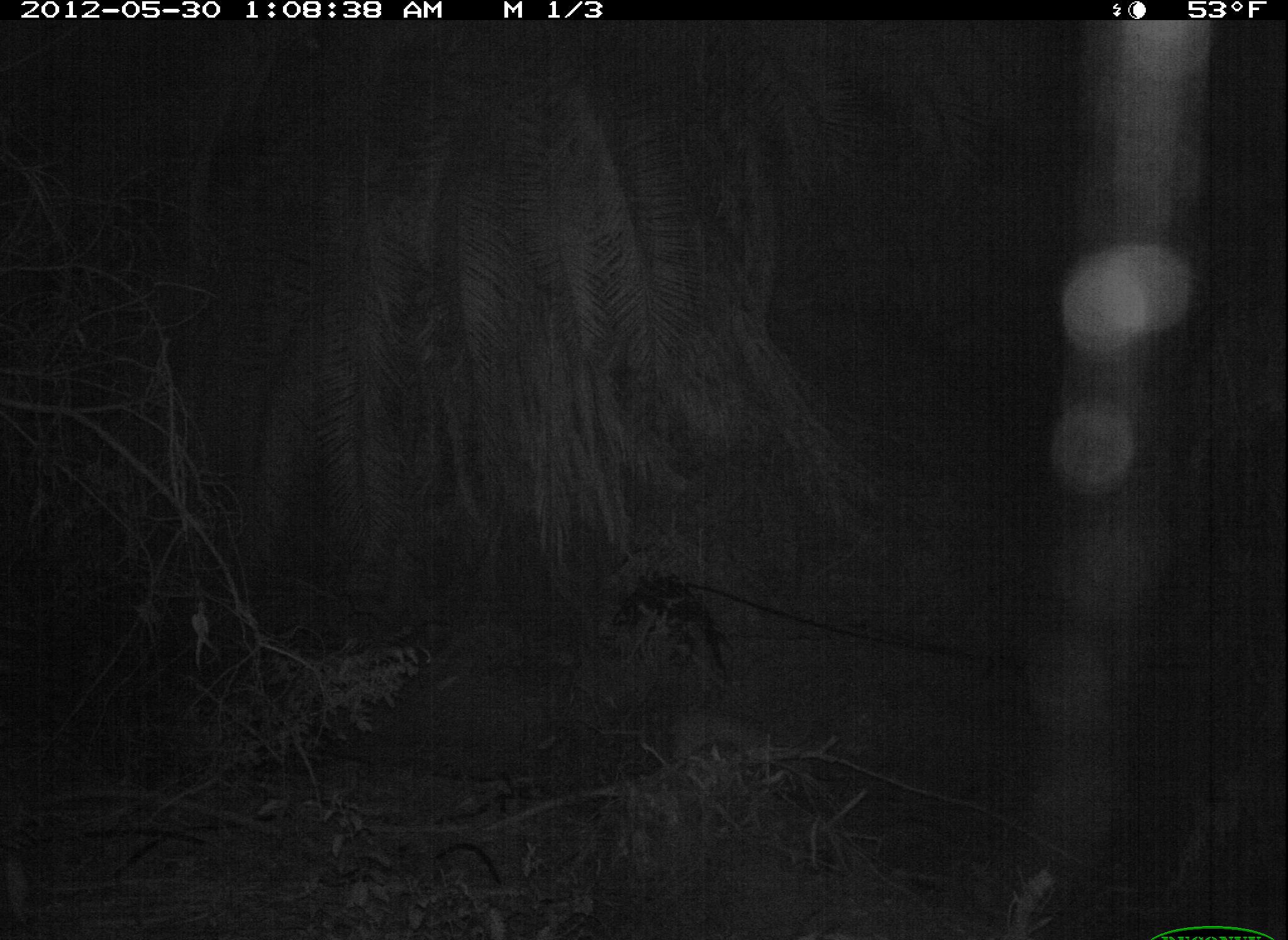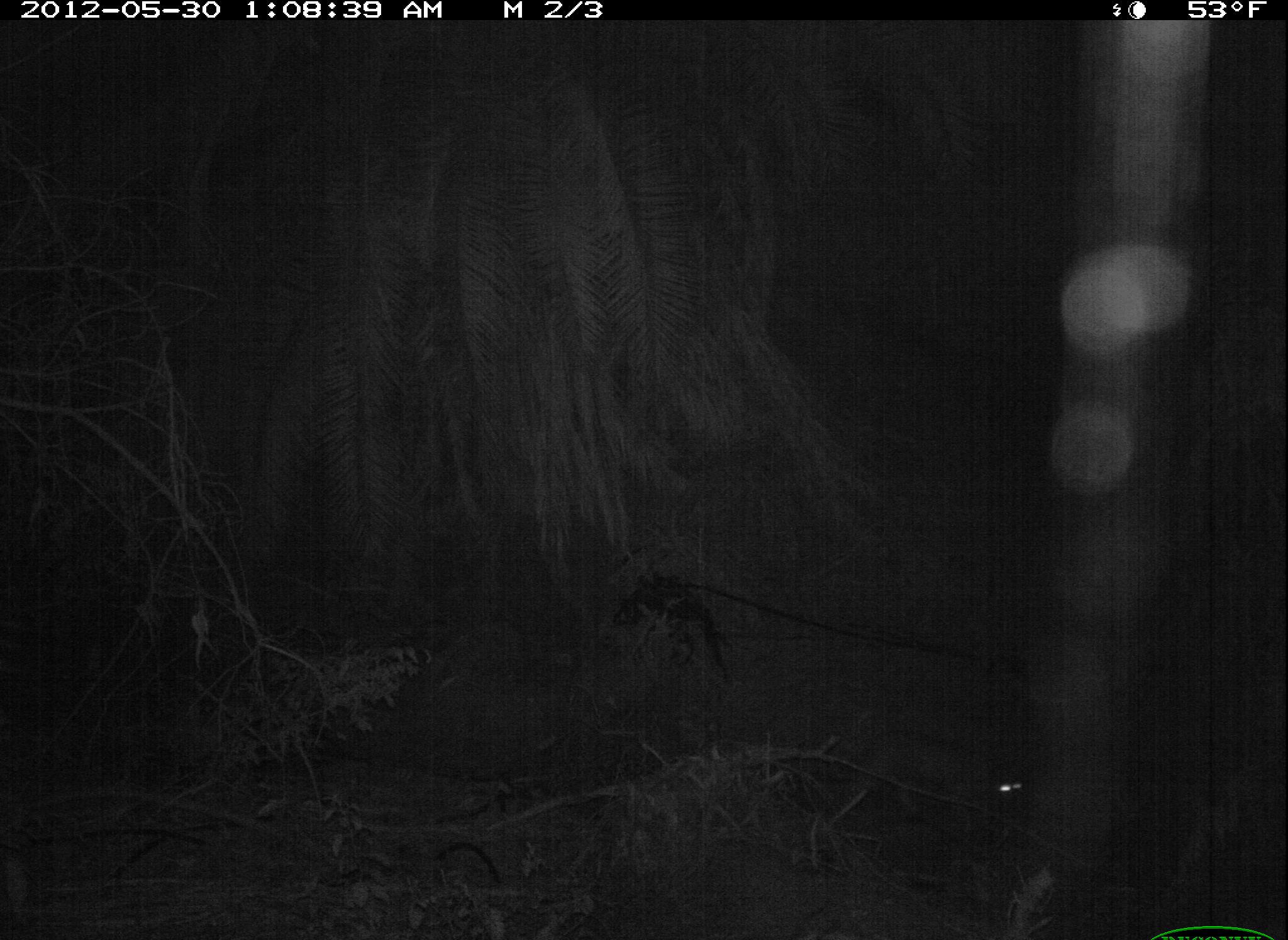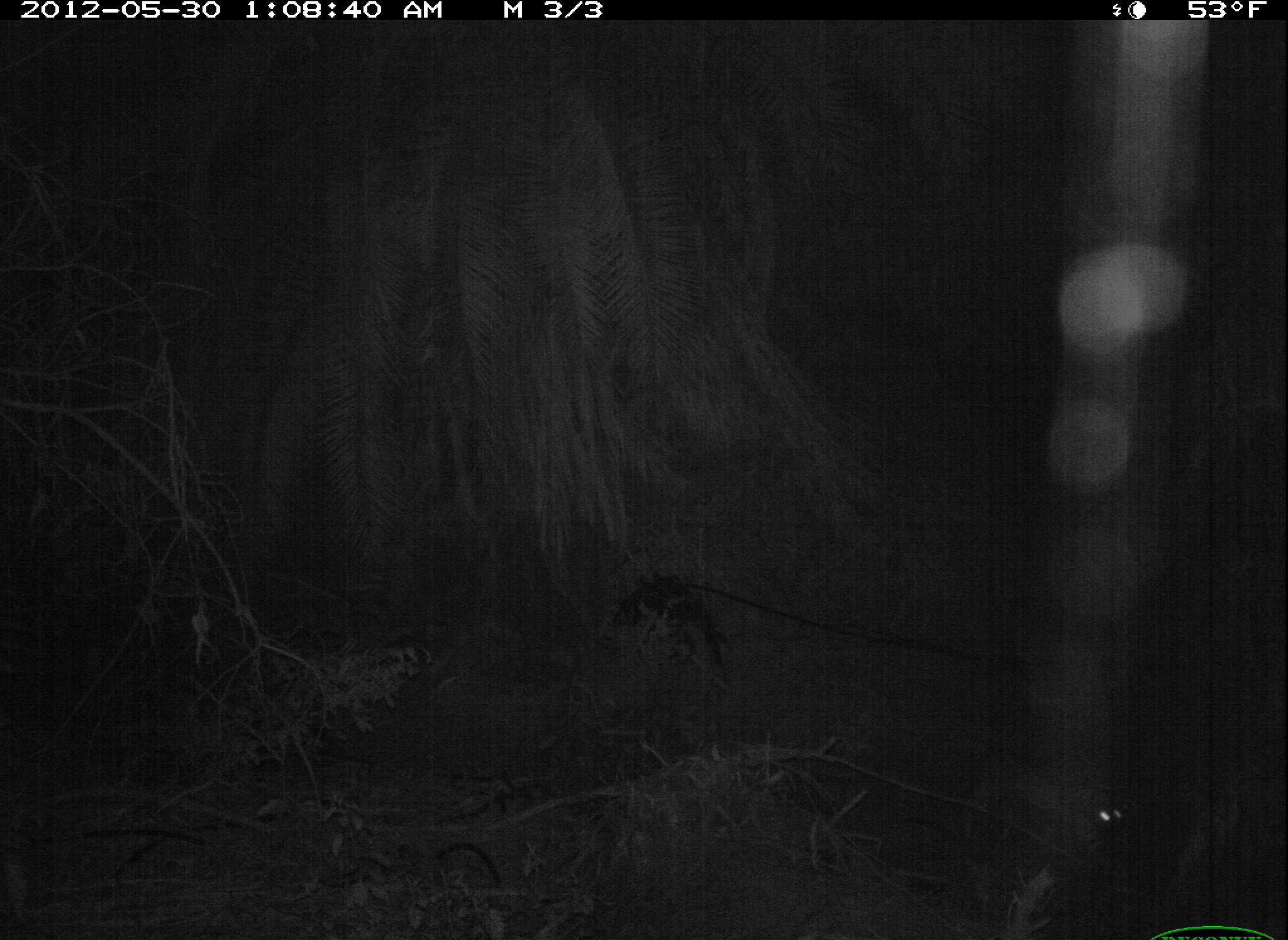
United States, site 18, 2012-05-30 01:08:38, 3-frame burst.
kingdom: Animalia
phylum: Chordata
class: Mammalia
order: Carnivora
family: Felidae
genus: Lynx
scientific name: Lynx rufus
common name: bobcat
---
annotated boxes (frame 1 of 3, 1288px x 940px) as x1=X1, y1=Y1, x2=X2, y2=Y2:
bobcat: x1=666, y1=713, x2=770, y2=766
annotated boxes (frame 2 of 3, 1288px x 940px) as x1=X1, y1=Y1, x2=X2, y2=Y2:
bobcat: x1=828, y1=730, x2=1023, y2=822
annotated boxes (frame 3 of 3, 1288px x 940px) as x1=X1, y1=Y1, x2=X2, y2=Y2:
bobcat: x1=963, y1=763, x2=1126, y2=860